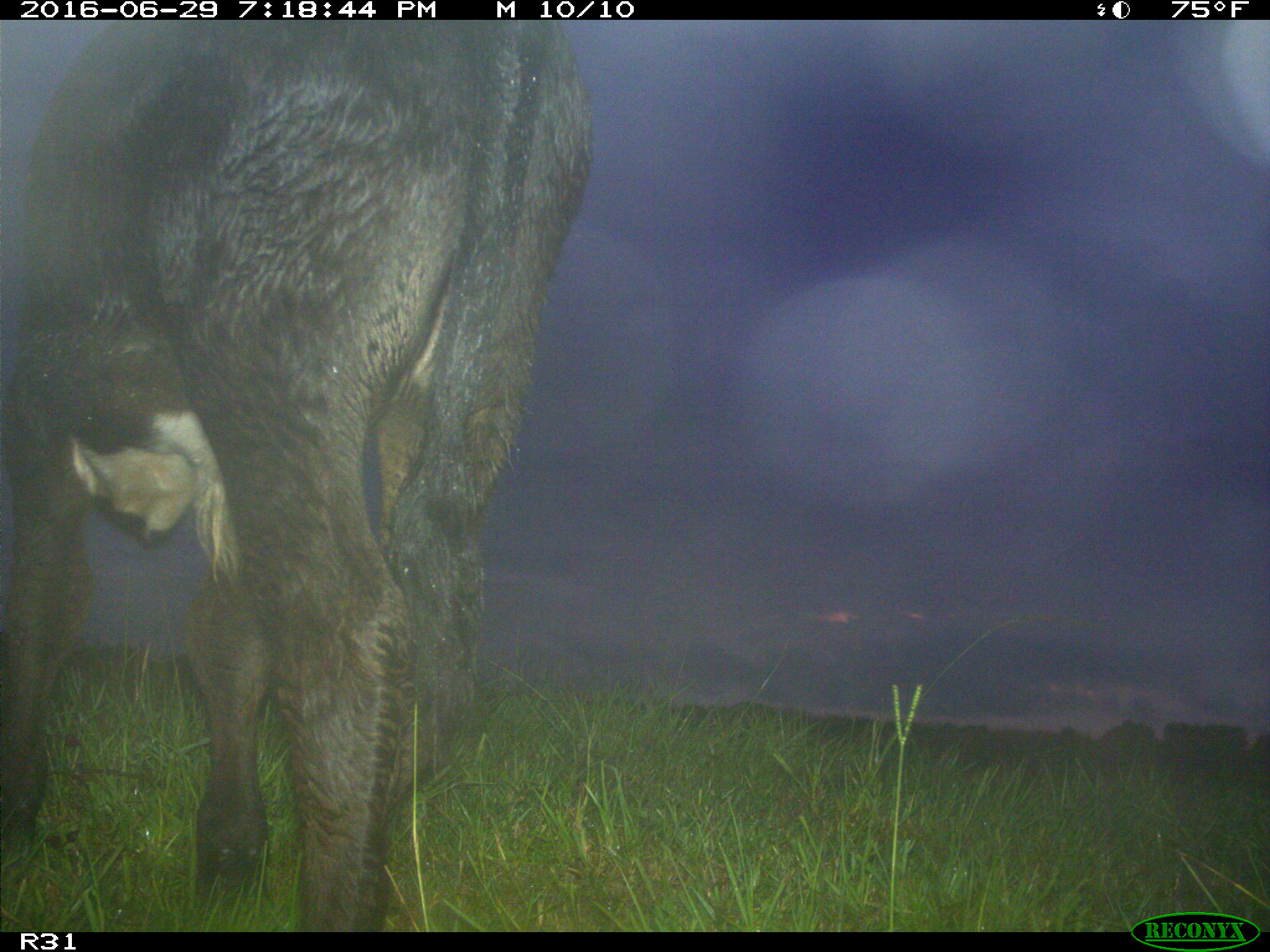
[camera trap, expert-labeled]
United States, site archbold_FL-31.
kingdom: Animalia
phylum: Chordata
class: Mammalia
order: Artiodactyla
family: Bovidae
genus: Bos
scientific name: Bos taurus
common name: domestic cow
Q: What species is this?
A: Bos taurus (domestic cow).